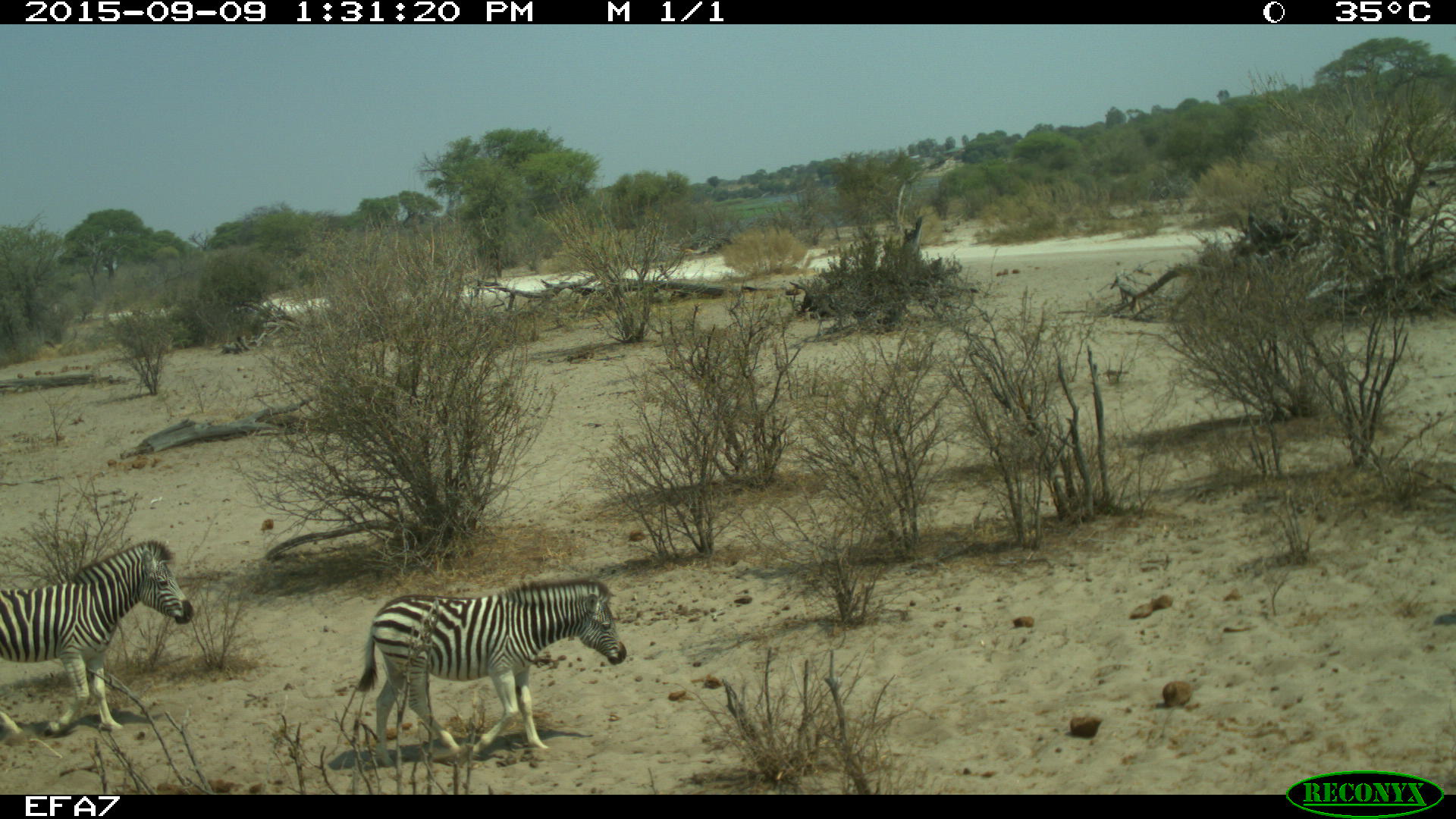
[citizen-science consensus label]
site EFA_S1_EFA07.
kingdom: Animalia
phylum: Chordata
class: Mammalia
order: Perissodactyla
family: Equidae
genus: Equus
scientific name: Equus quagga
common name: plains zebra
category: zebraplains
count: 2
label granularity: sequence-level